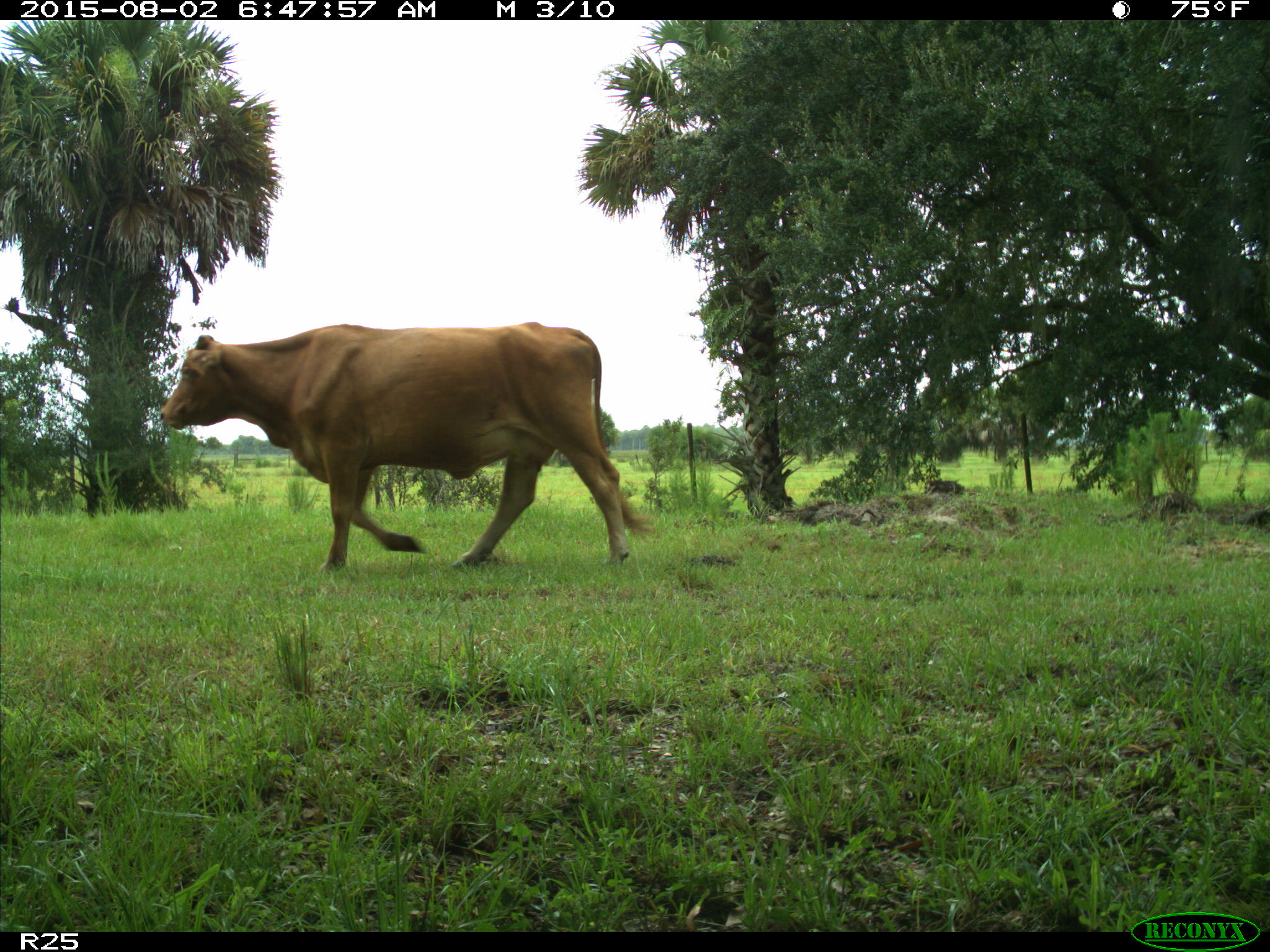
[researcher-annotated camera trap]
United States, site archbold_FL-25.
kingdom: Animalia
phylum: Chordata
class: Mammalia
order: Artiodactyla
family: Bovidae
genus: Bos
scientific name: Bos taurus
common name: domestic cow